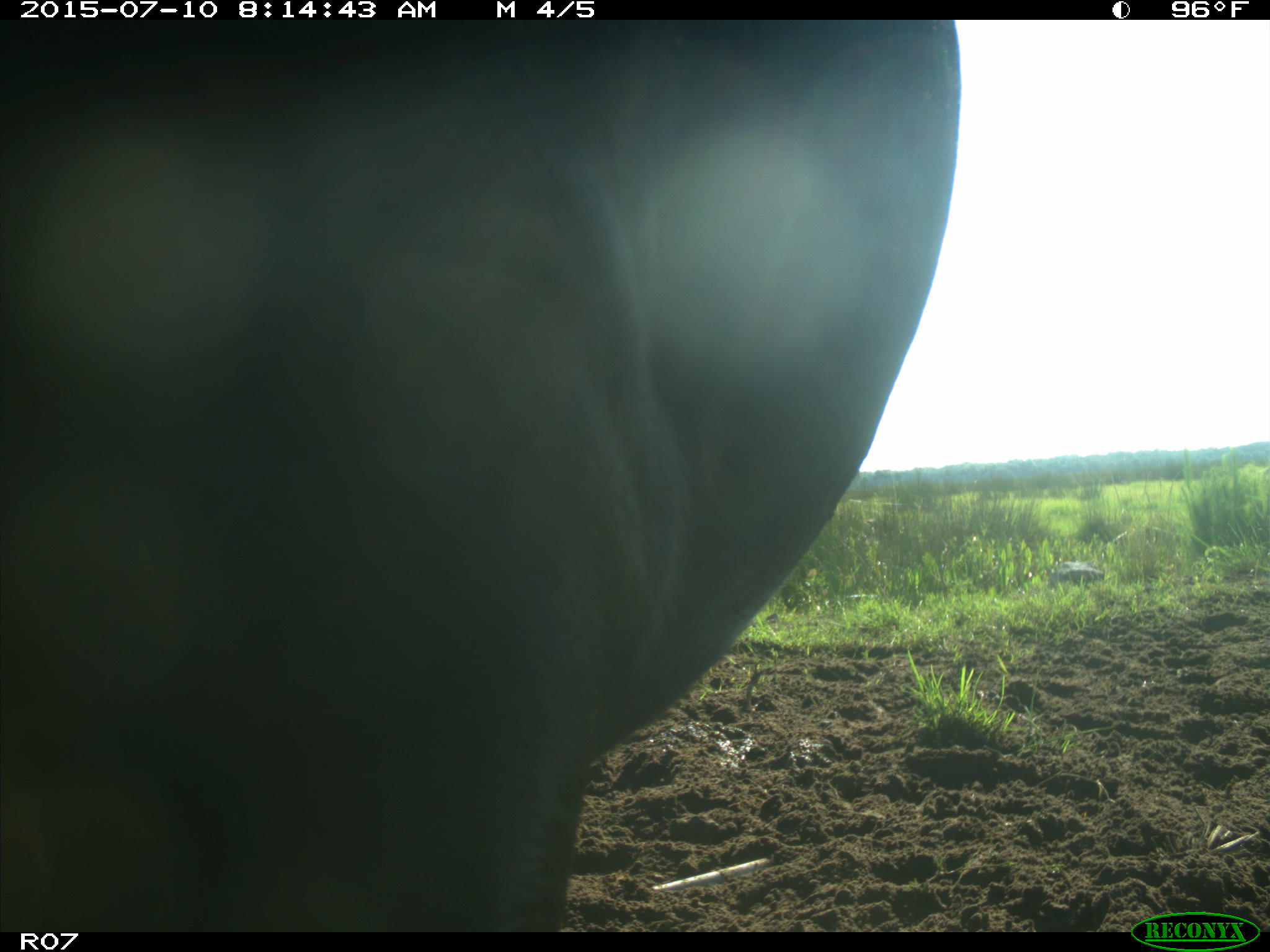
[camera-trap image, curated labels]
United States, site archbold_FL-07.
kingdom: Animalia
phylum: Chordata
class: Mammalia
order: Artiodactyla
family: Bovidae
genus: Bos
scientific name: Bos taurus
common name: domestic cow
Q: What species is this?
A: Bos taurus (domestic cow).